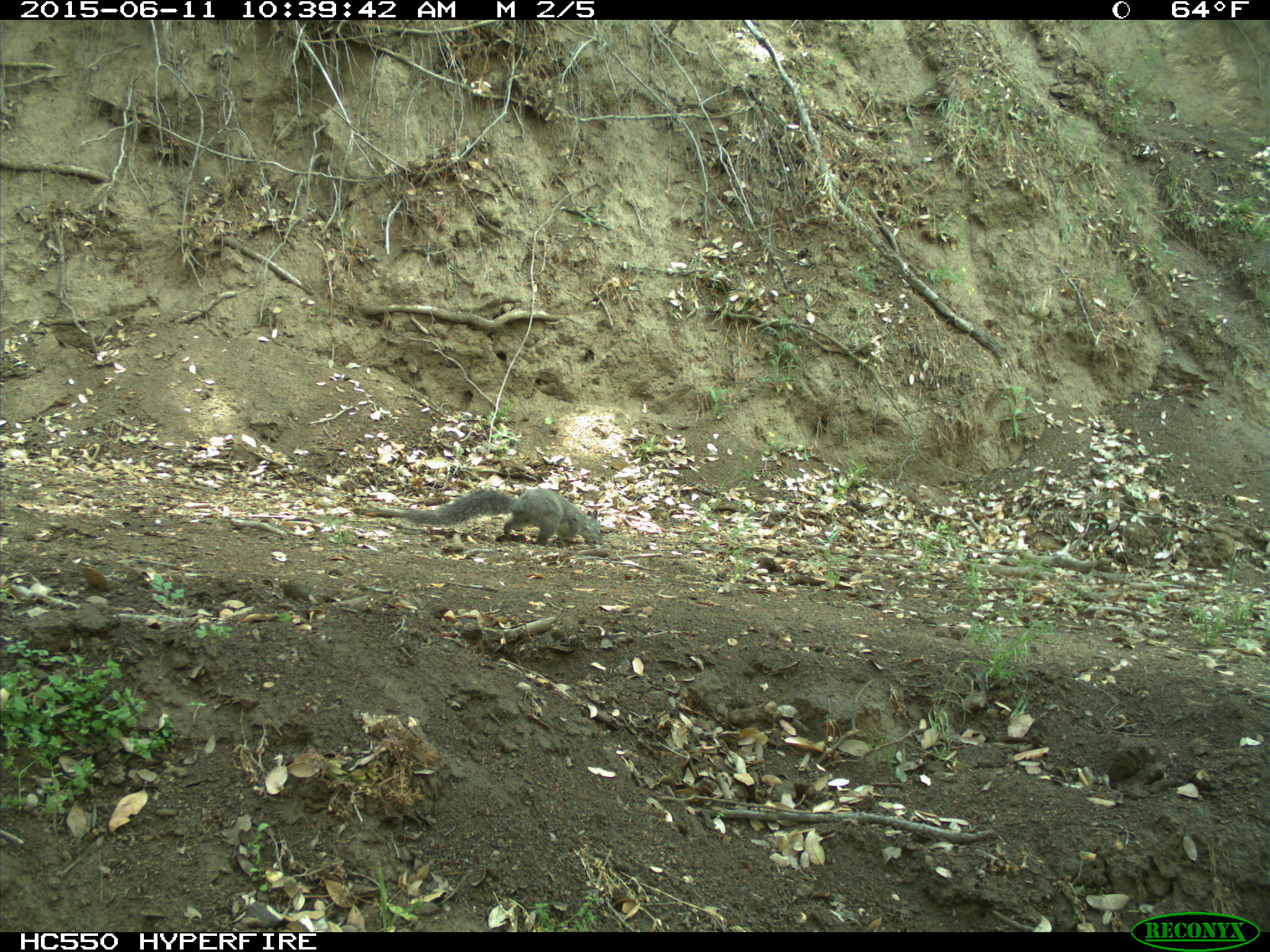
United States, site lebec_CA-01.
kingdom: Animalia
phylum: Chordata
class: Mammalia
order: Rodentia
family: Sciuridae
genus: Sciurus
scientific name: Sciurus carolinensis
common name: eastern gray squirrel